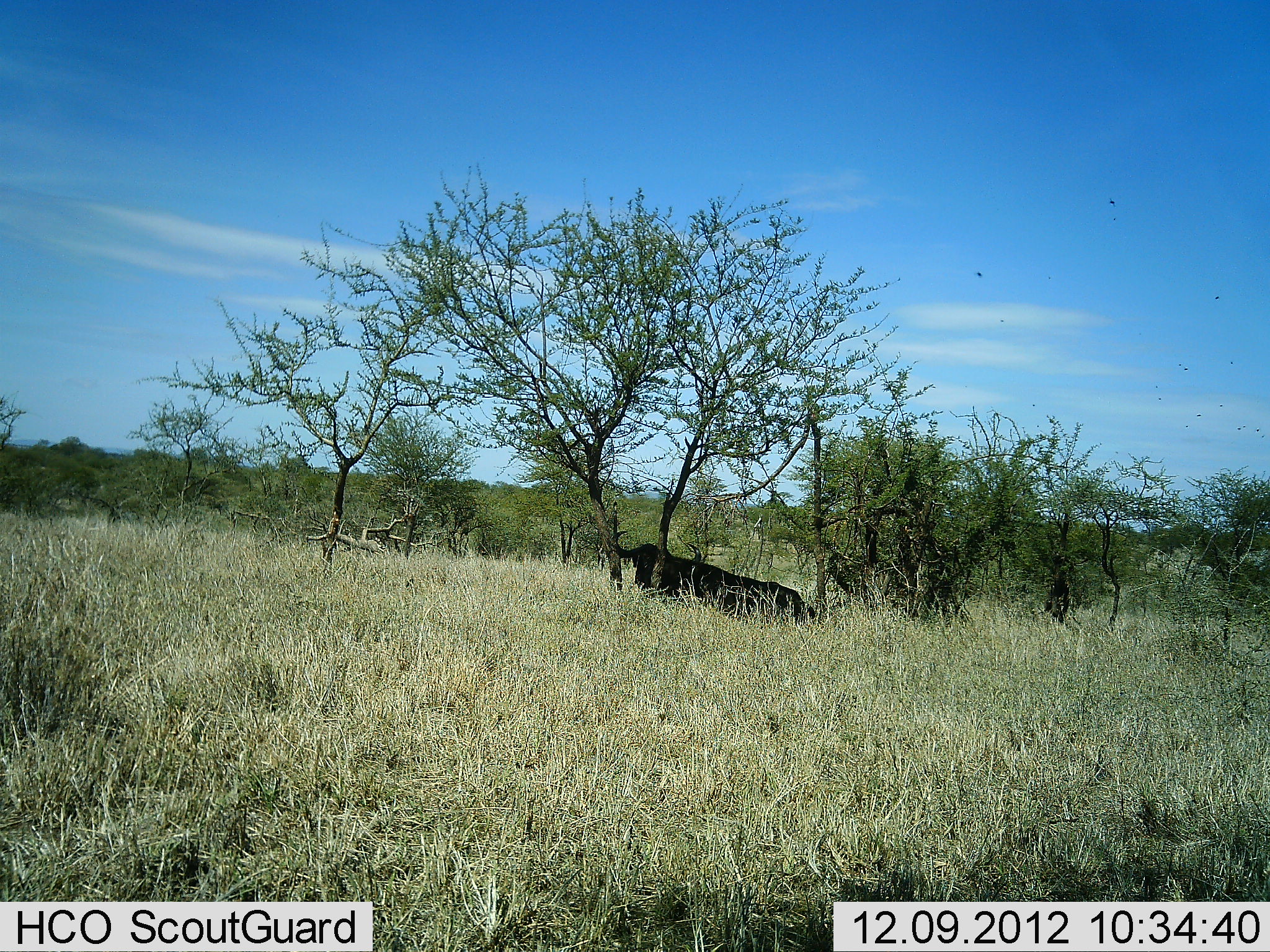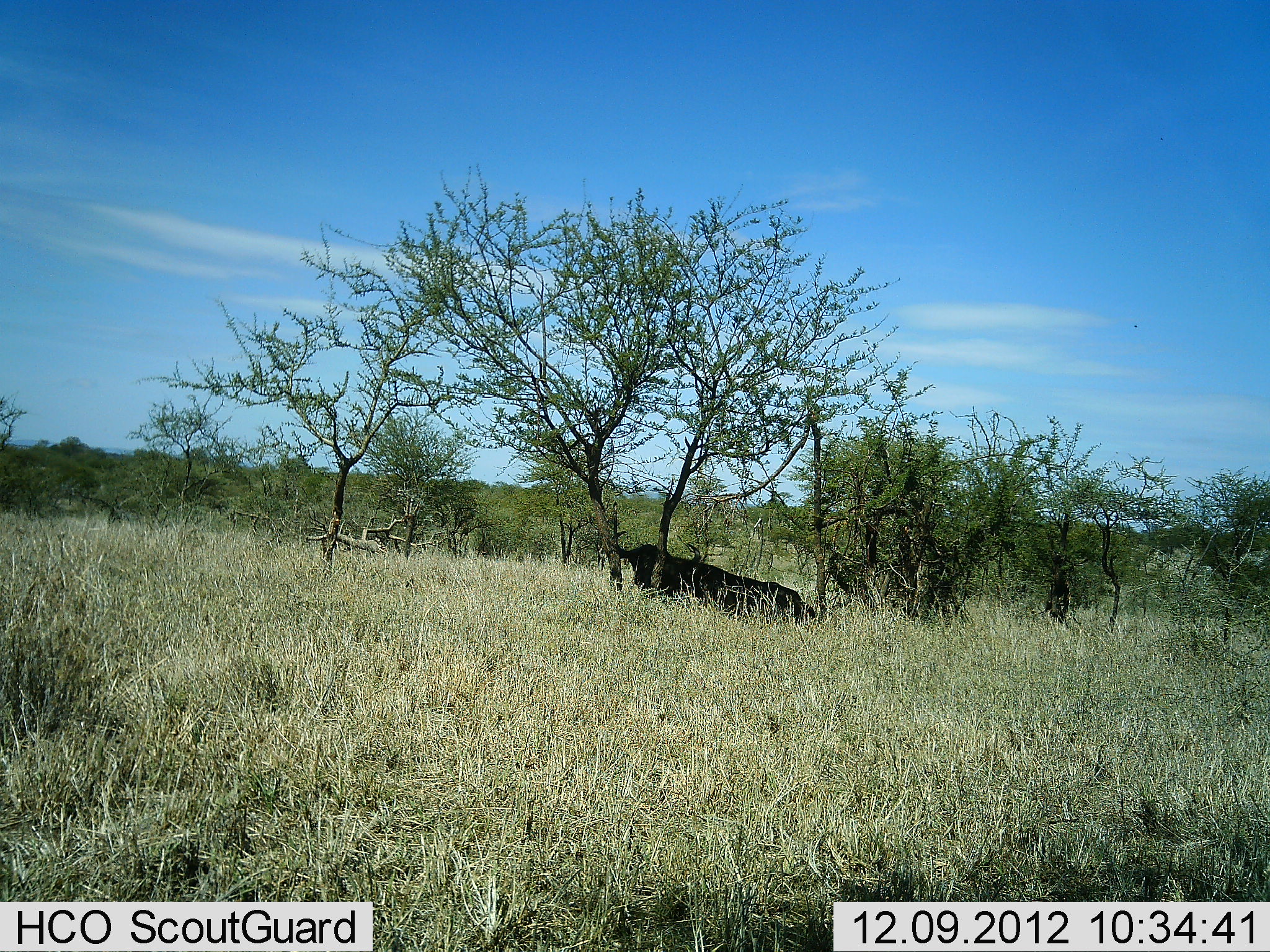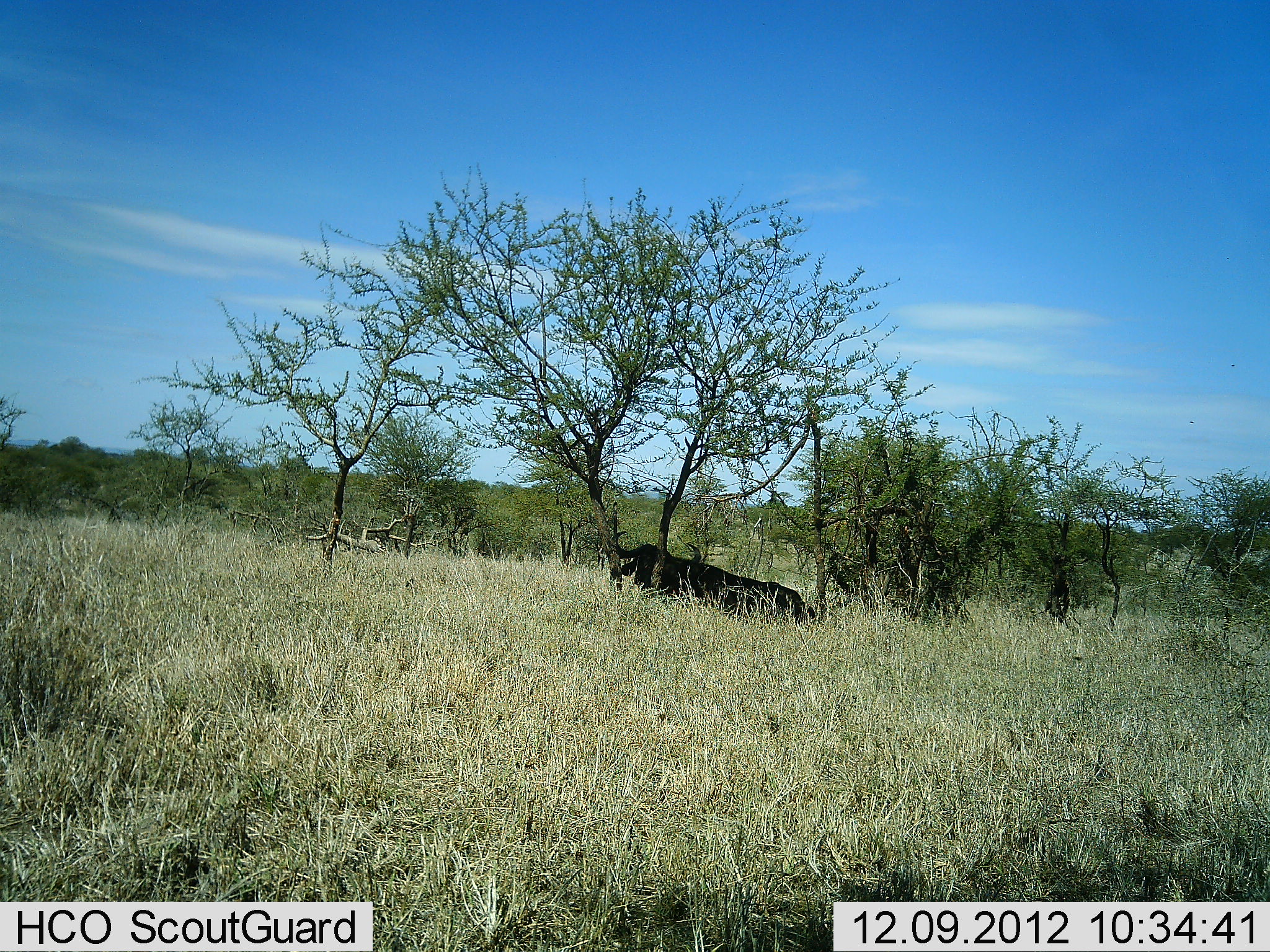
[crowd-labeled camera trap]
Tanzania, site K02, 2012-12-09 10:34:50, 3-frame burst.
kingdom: Animalia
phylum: Chordata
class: Mammalia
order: Artiodactyla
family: Bovidae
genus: Syncerus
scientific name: Syncerus caffer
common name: cape buffalo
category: buffalo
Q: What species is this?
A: Buffalo (cape buffalo) (Syncerus caffer).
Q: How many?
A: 1.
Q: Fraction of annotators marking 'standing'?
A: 6%.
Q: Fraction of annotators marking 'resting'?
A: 97%.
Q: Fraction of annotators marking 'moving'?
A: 3%.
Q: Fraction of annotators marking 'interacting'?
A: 3%.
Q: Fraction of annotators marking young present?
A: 0%.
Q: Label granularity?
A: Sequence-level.